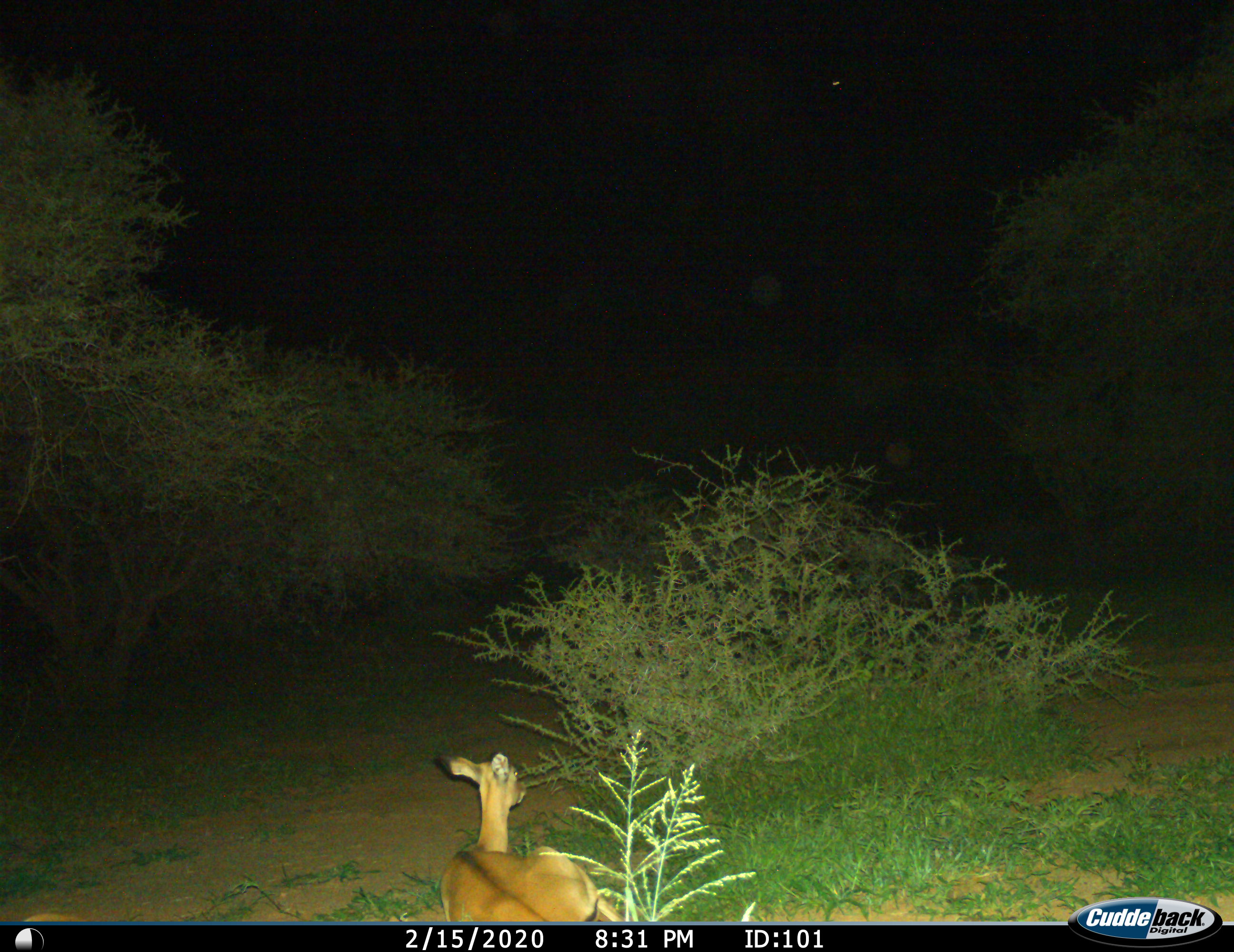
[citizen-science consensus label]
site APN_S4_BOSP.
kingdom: Animalia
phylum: Chordata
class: Mammalia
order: Artiodactyla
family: Bovidae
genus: Aepyceros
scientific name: Aepyceros melampus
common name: impala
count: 1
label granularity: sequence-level